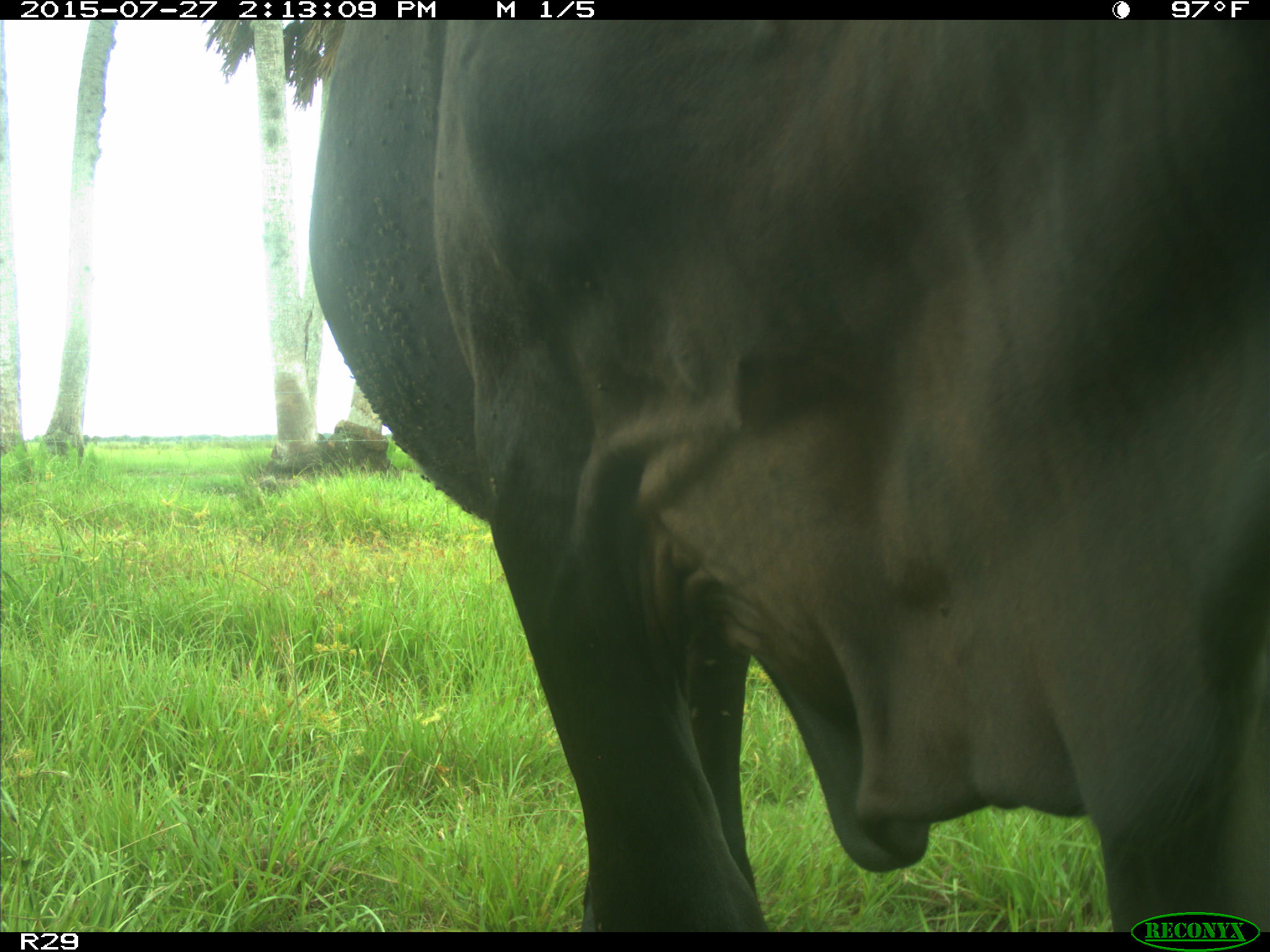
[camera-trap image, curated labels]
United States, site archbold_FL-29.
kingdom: Animalia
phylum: Chordata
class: Mammalia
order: Artiodactyla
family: Bovidae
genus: Bos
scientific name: Bos taurus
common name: domestic cow